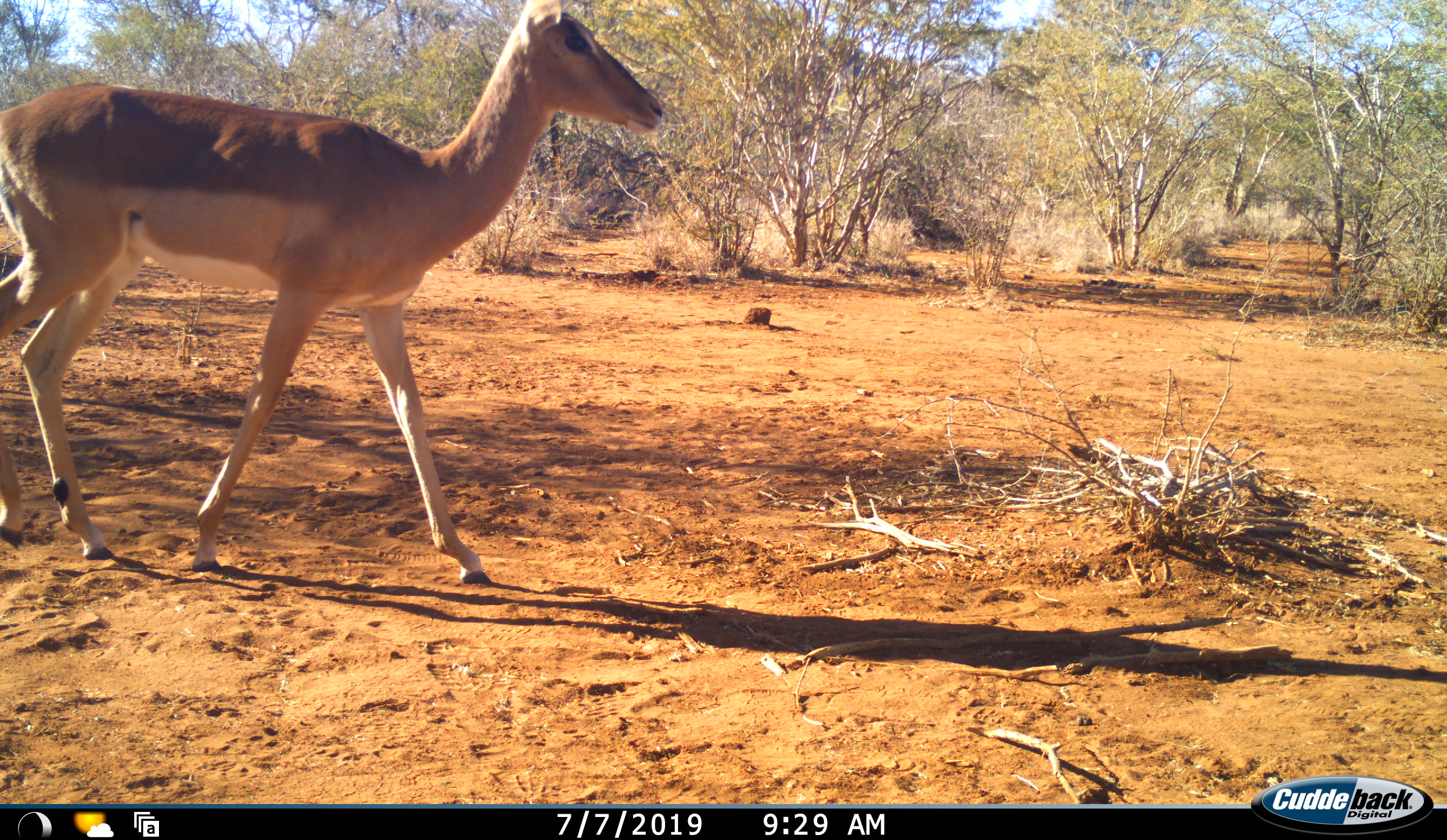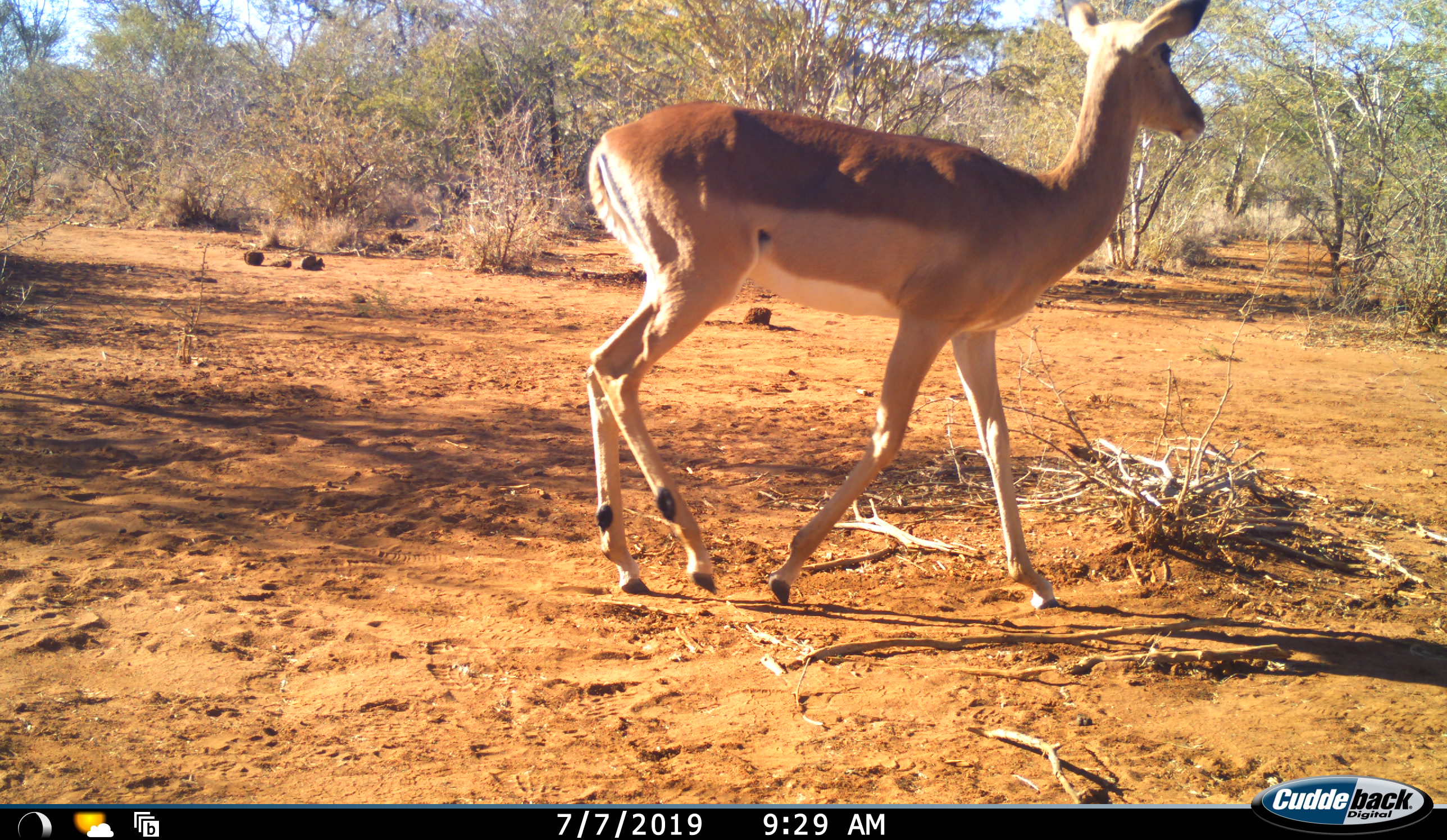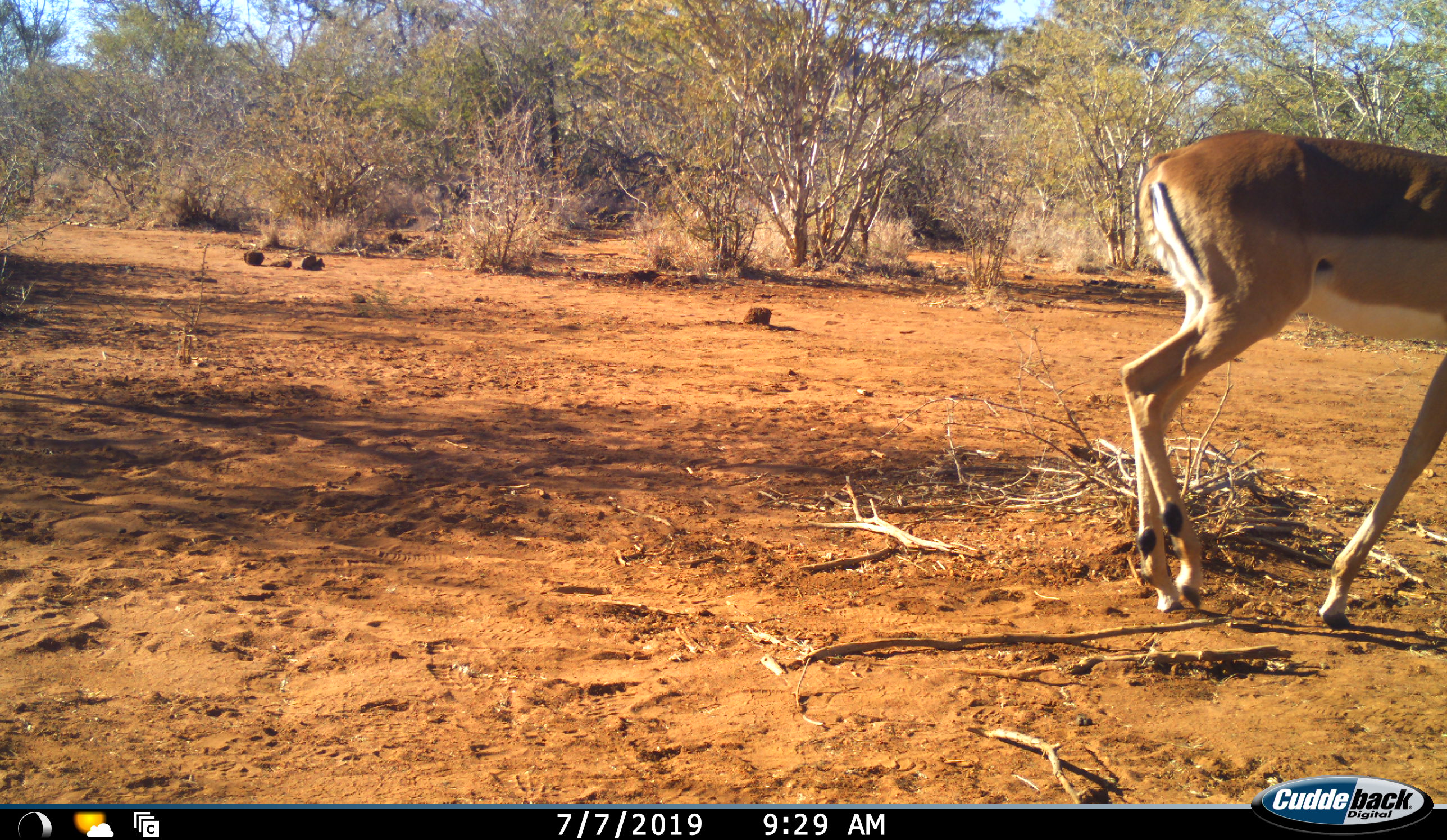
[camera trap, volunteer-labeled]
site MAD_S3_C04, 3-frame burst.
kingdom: Animalia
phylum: Chordata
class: Mammalia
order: Artiodactyla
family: Bovidae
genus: Aepyceros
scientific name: Aepyceros melampus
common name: impala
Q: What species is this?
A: Impala (Aepyceros melampus).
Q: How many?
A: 1.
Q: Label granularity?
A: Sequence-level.